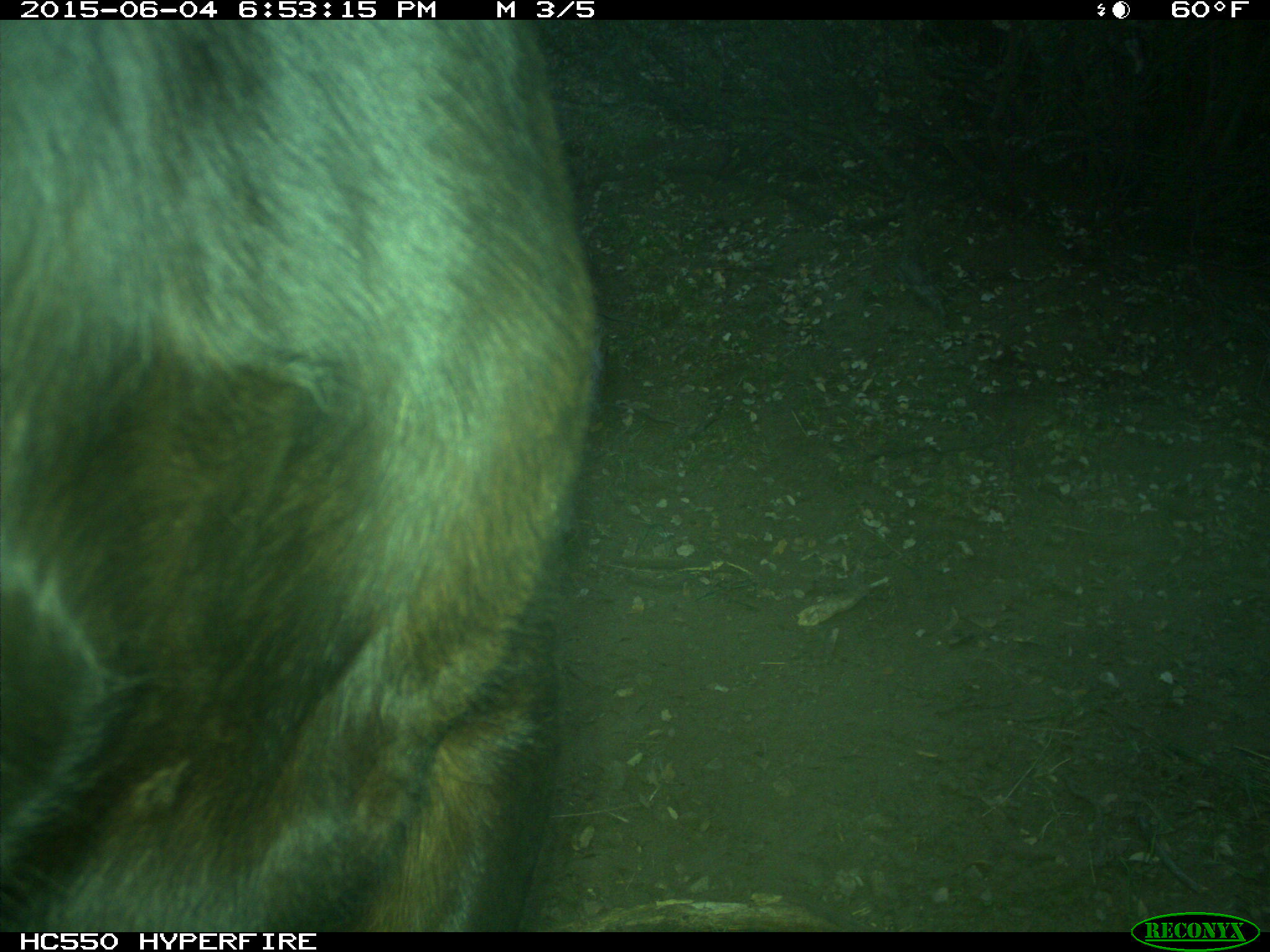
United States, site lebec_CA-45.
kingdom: Animalia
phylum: Chordata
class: Mammalia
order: Artiodactyla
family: Bovidae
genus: Bos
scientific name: Bos taurus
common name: domestic cow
Bos taurus (domestic cow).